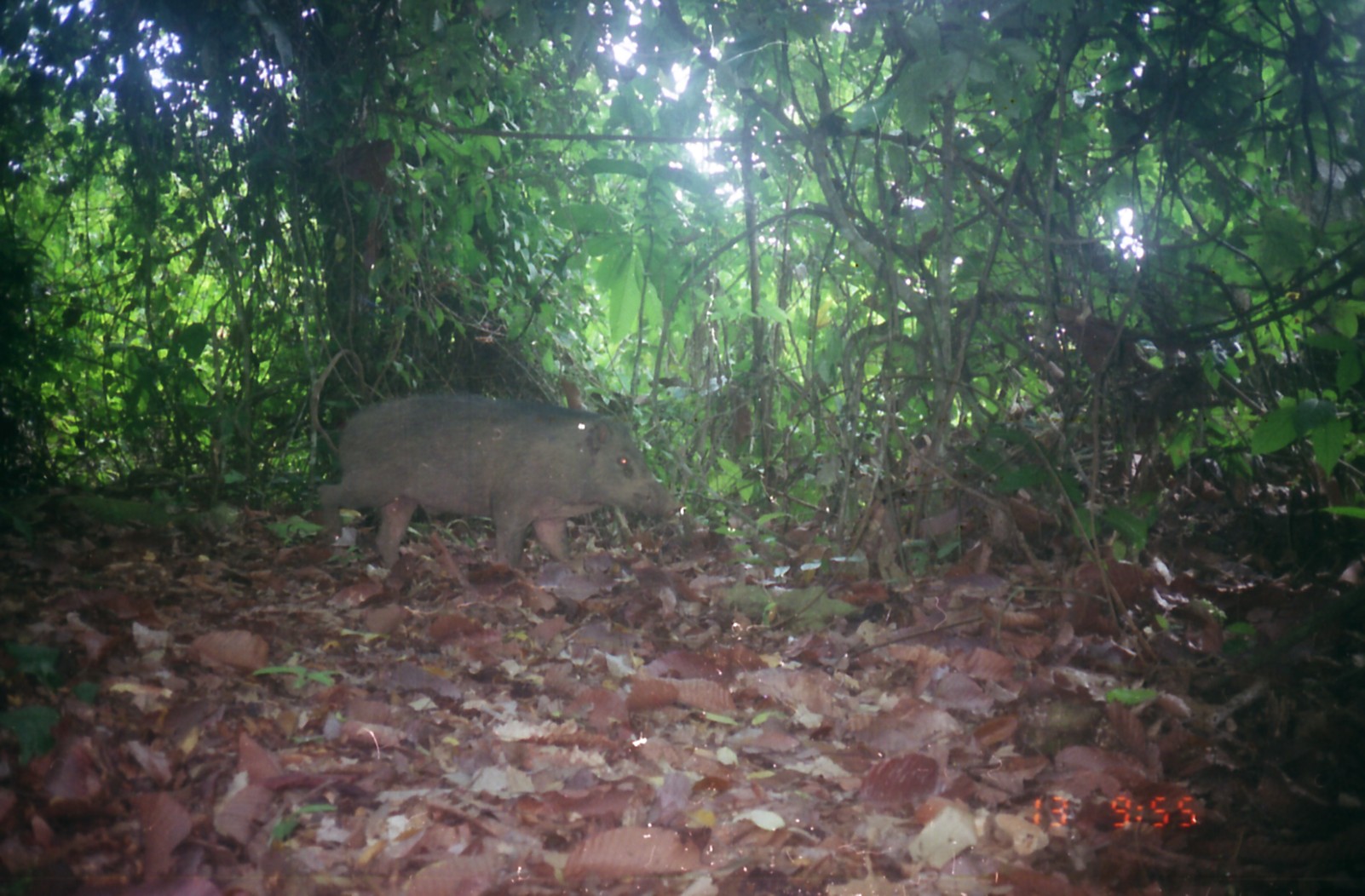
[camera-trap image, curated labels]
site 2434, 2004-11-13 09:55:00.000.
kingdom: Animalia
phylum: Chordata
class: Mammalia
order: Artiodactyla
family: Suidae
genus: Sus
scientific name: Sus scrofa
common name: wild boar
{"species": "Sus scrofa (wild boar)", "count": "1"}